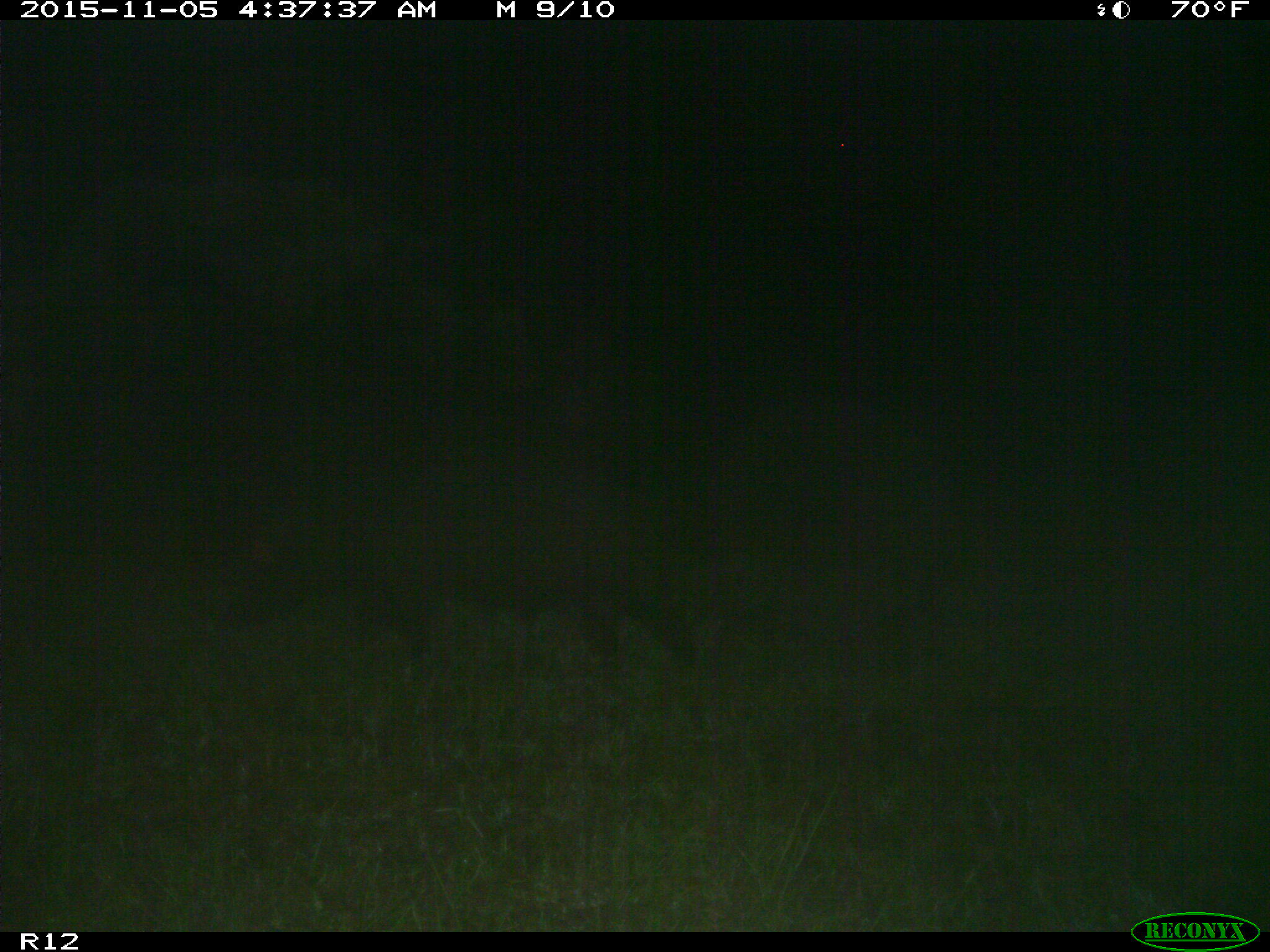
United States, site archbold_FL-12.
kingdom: Animalia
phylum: Chordata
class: Mammalia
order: Artiodactyla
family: Suidae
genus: Sus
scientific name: Sus scrofa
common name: wild boar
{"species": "Sus scrofa (wild boar)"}